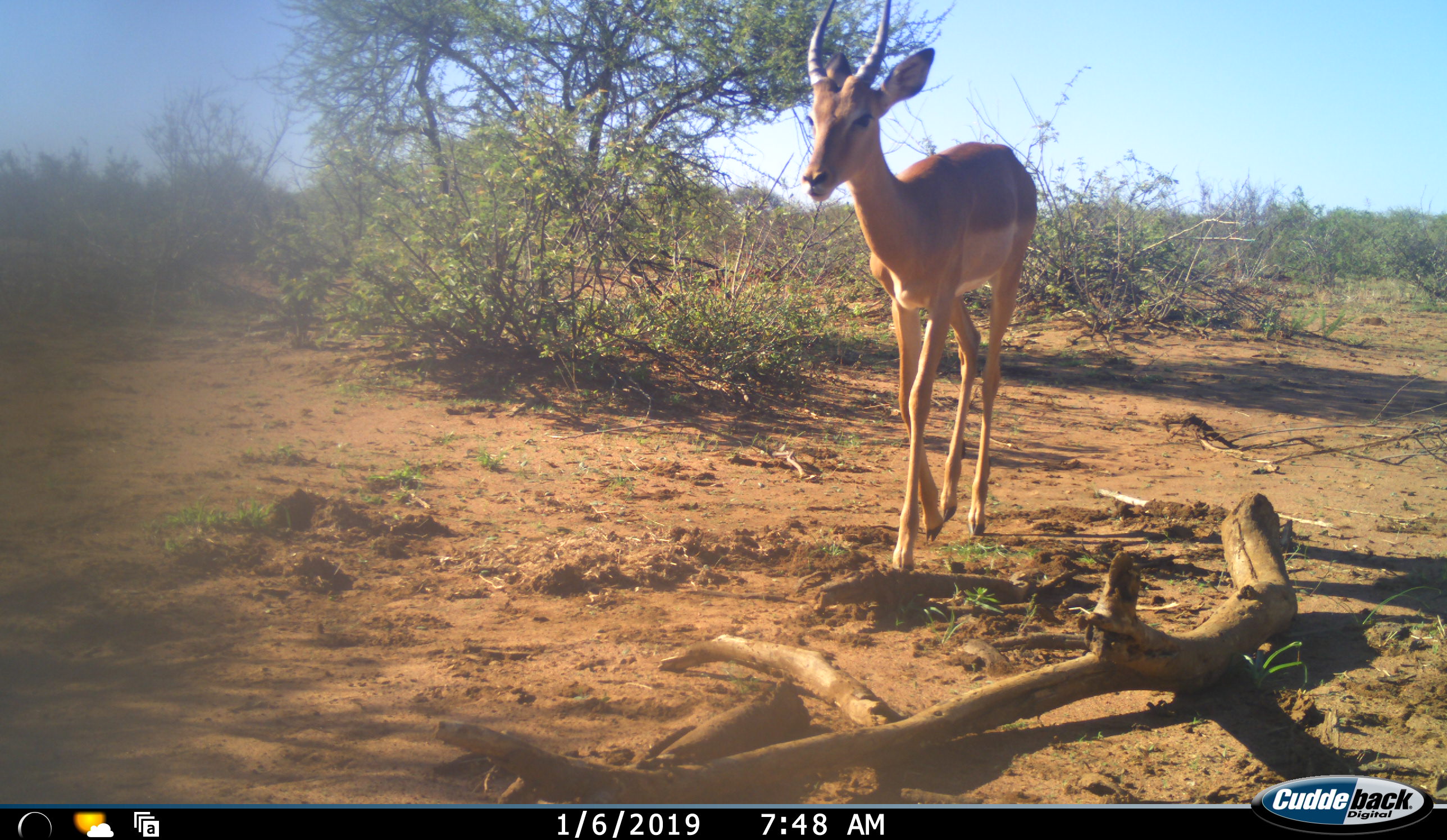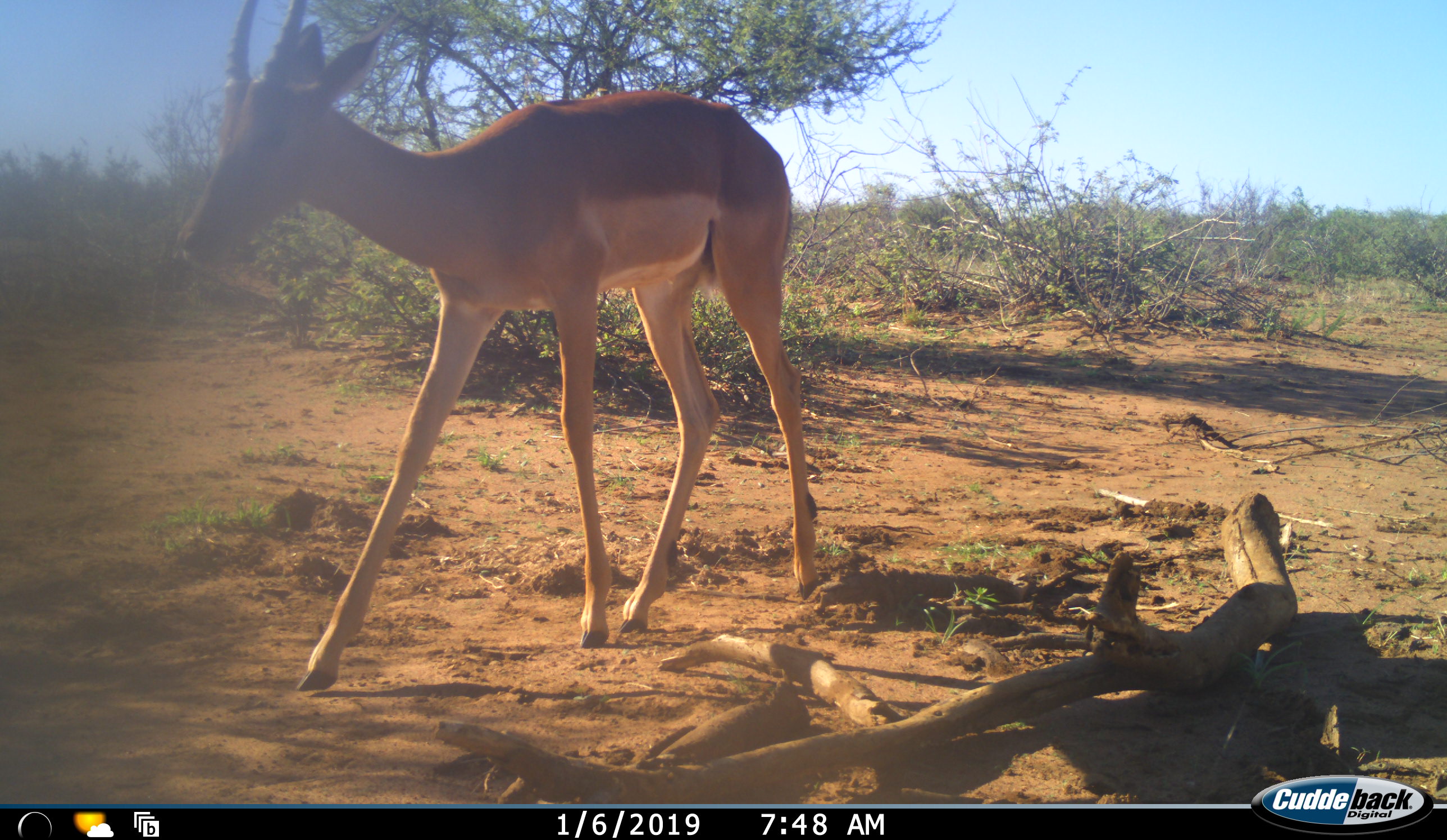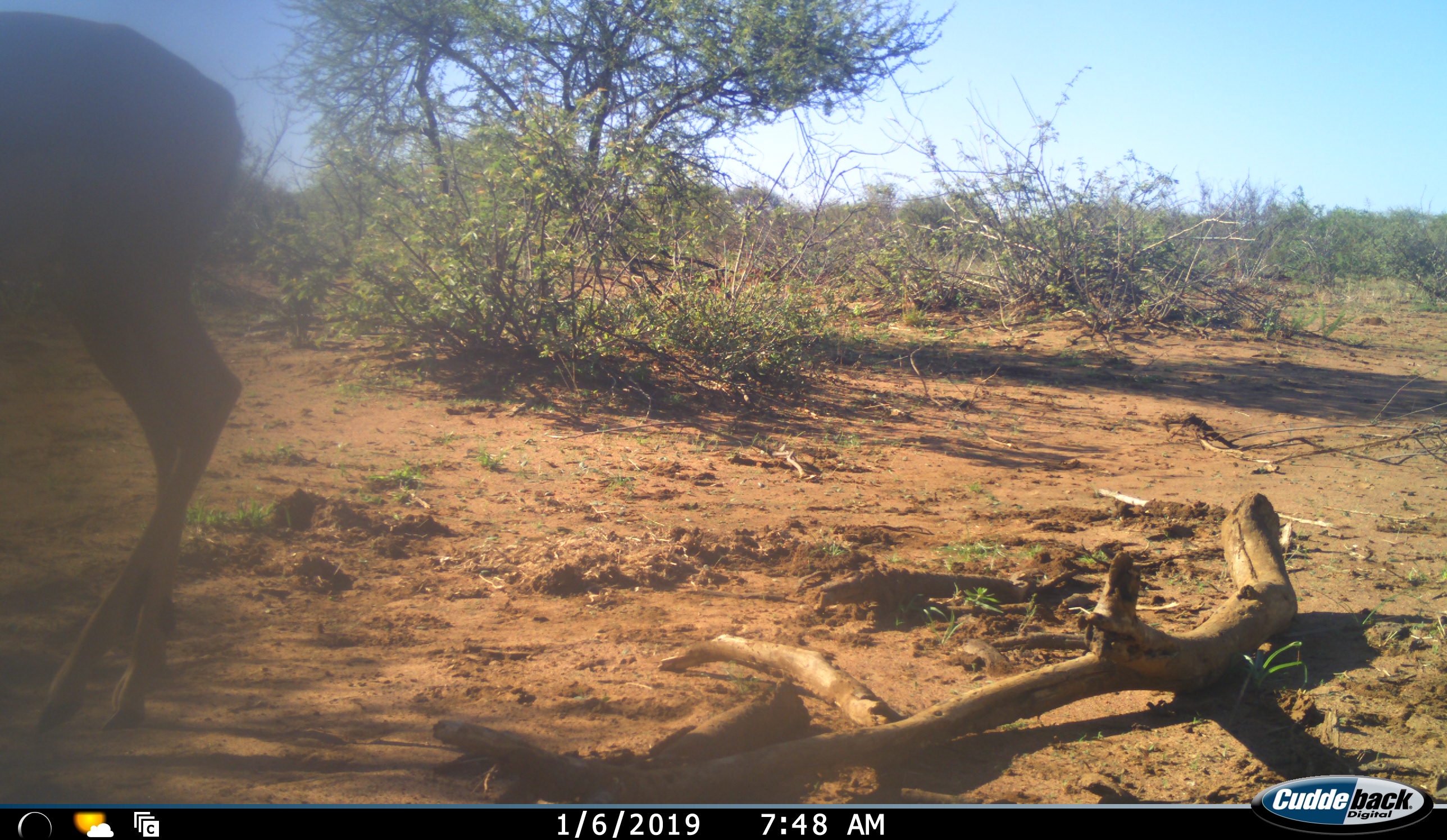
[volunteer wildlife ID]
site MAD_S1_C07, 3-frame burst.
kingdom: Animalia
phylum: Chordata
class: Mammalia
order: Artiodactyla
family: Bovidae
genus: Aepyceros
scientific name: Aepyceros melampus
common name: impala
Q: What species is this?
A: Impala (Aepyceros melampus).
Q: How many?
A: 1.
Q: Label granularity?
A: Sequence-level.